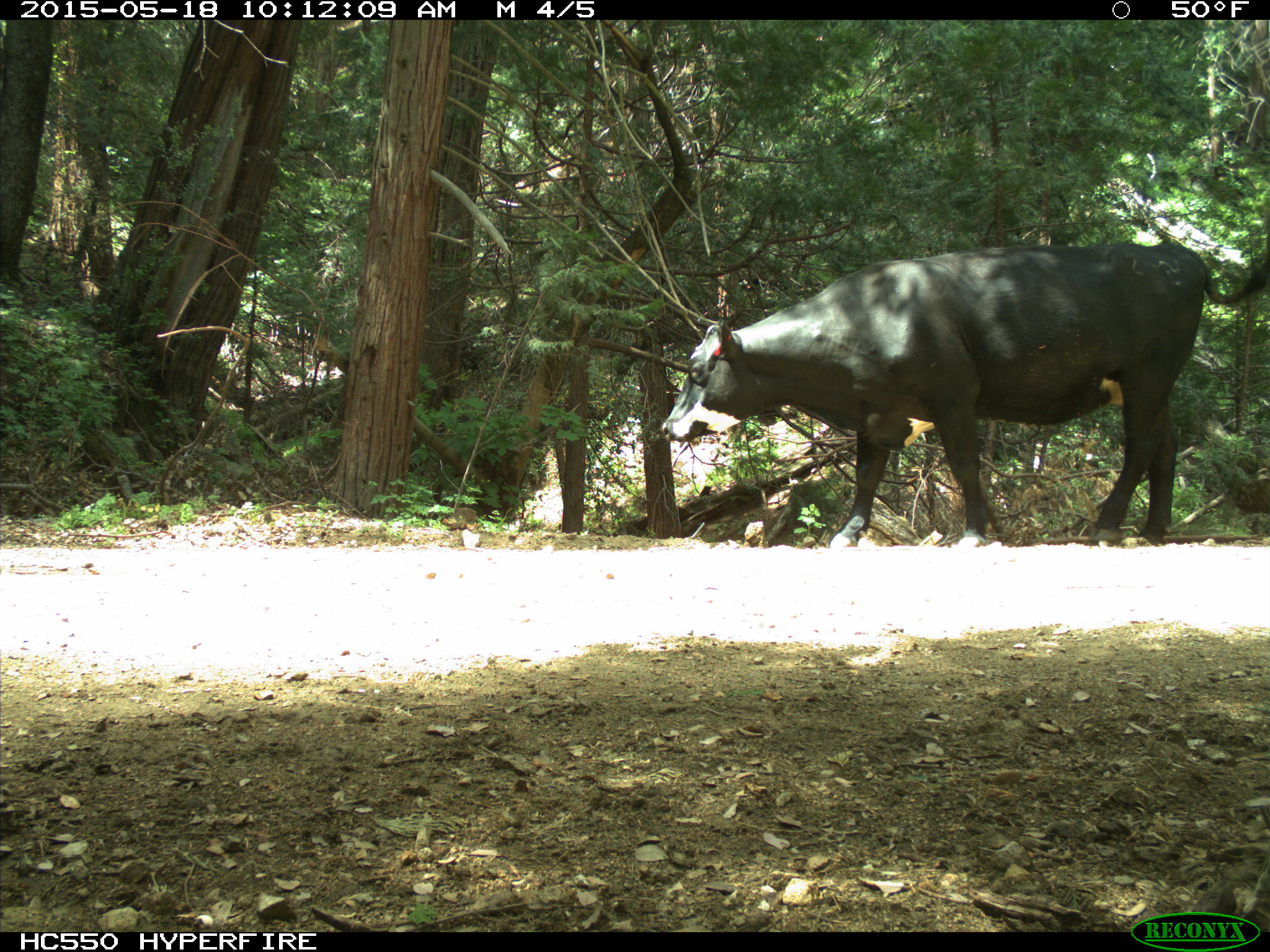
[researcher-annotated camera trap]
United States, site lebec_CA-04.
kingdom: Animalia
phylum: Chordata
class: Mammalia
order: Artiodactyla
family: Bovidae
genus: Bos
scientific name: Bos taurus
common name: domestic cow